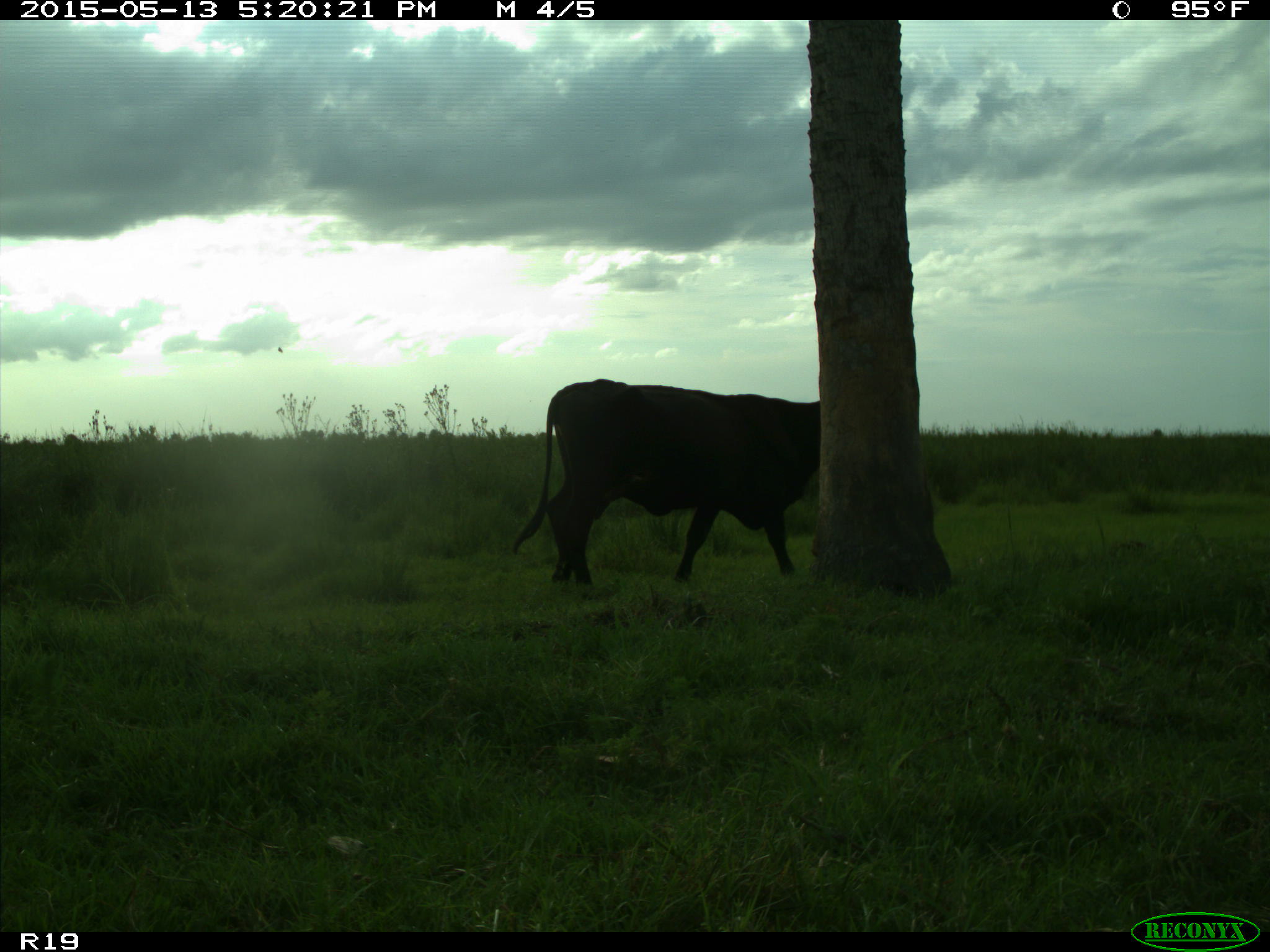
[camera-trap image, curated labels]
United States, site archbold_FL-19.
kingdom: Animalia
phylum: Chordata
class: Mammalia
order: Artiodactyla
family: Bovidae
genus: Bos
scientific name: Bos taurus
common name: domestic cow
Bos taurus (domestic cow).